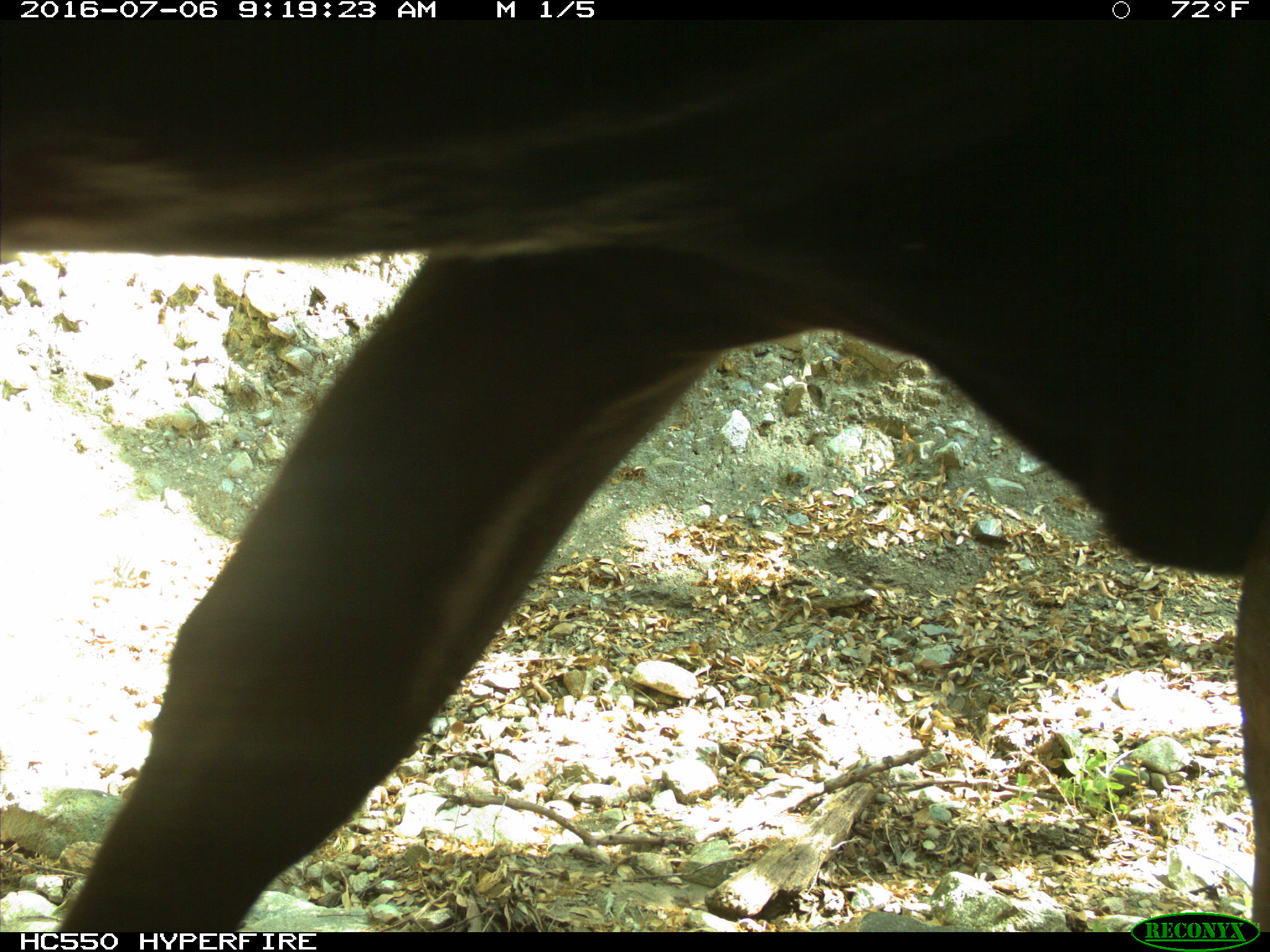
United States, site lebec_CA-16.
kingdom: Animalia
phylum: Chordata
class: Mammalia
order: Artiodactyla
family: Bovidae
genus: Bos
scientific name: Bos taurus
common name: domestic cow